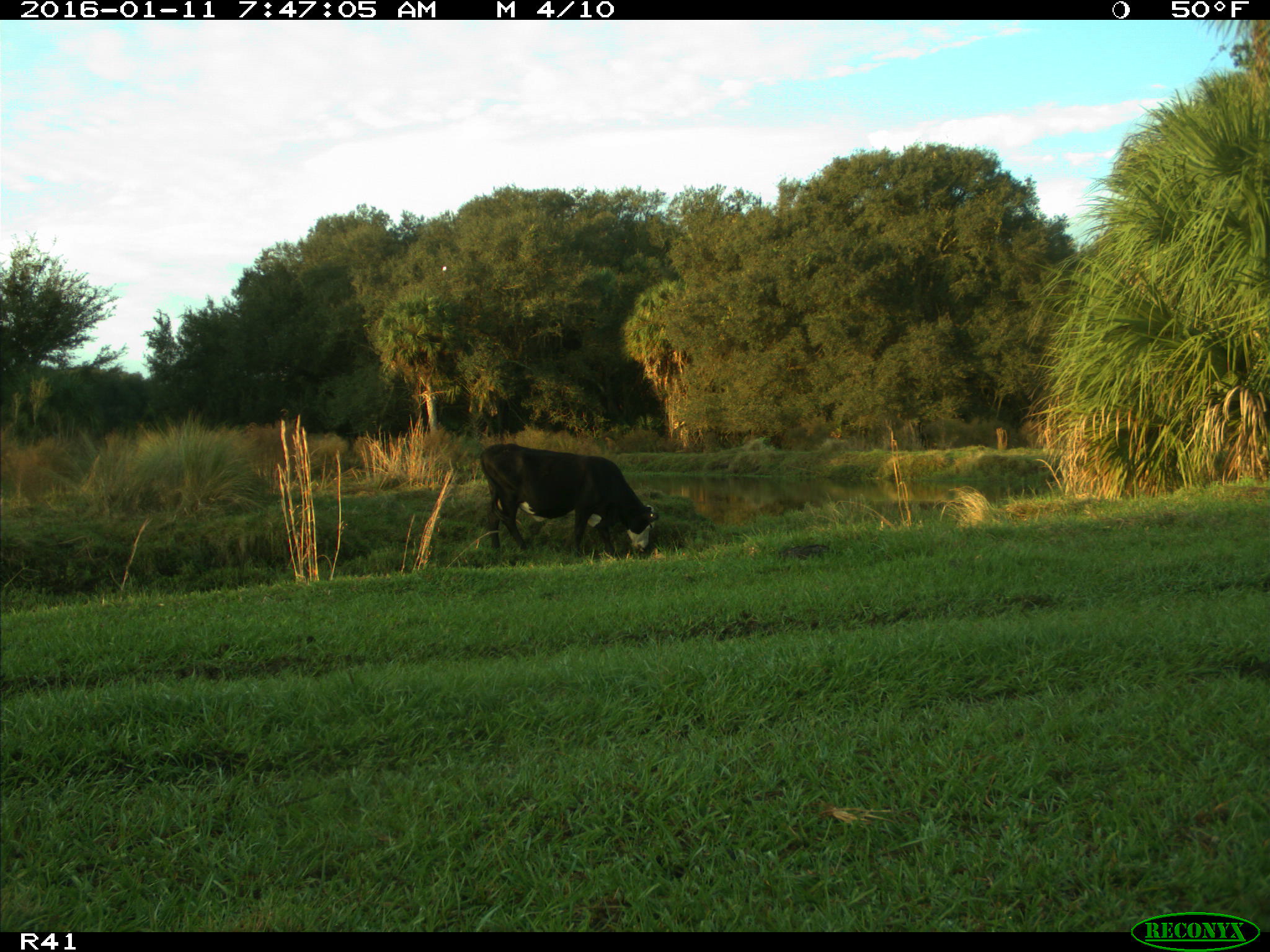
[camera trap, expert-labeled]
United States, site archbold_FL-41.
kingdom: Animalia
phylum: Chordata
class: Mammalia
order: Artiodactyla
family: Bovidae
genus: Bos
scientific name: Bos taurus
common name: domestic cow